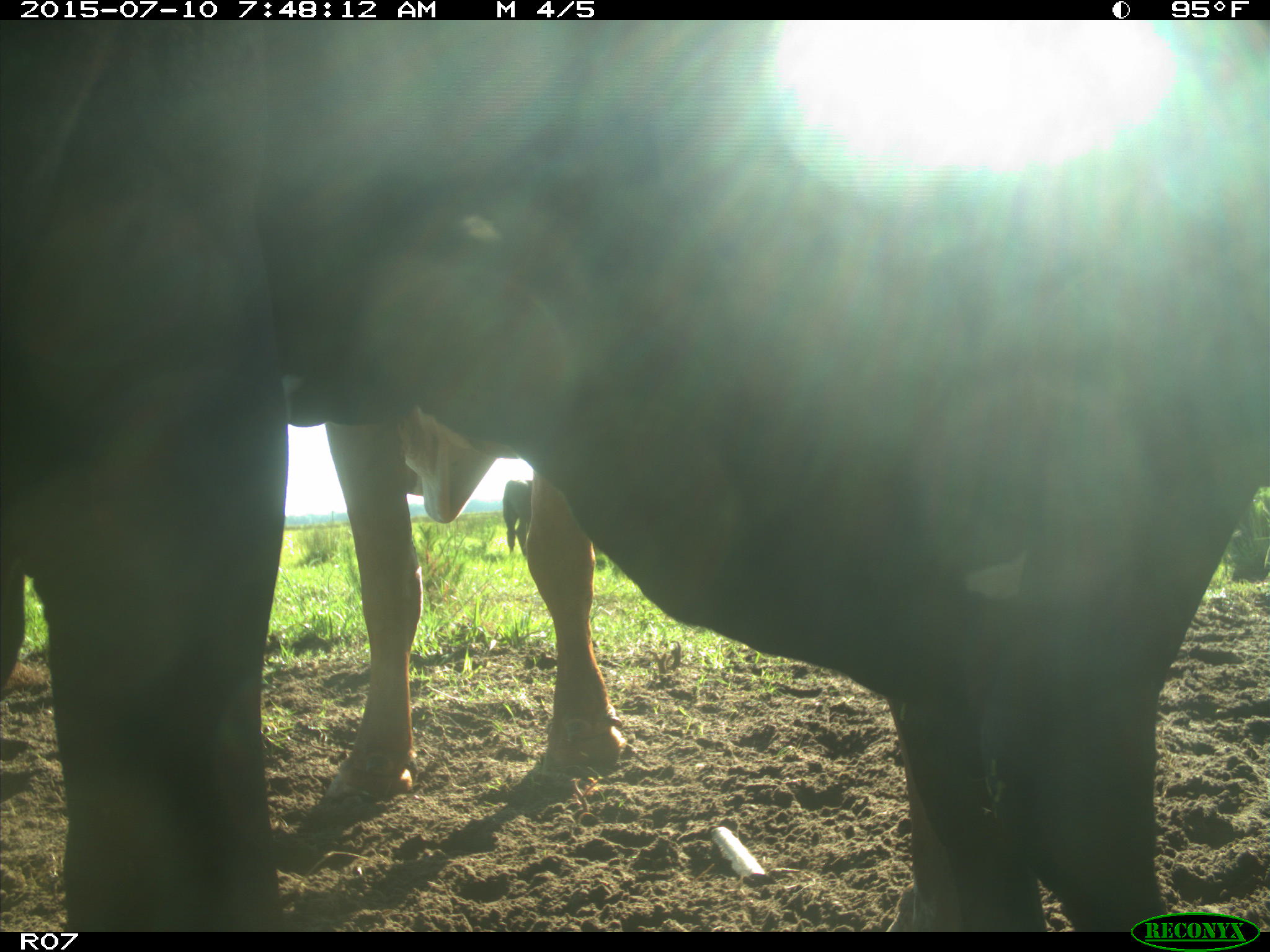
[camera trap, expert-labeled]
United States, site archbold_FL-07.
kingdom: Animalia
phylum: Chordata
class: Mammalia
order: Artiodactyla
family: Bovidae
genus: Bos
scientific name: Bos taurus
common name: domestic cow